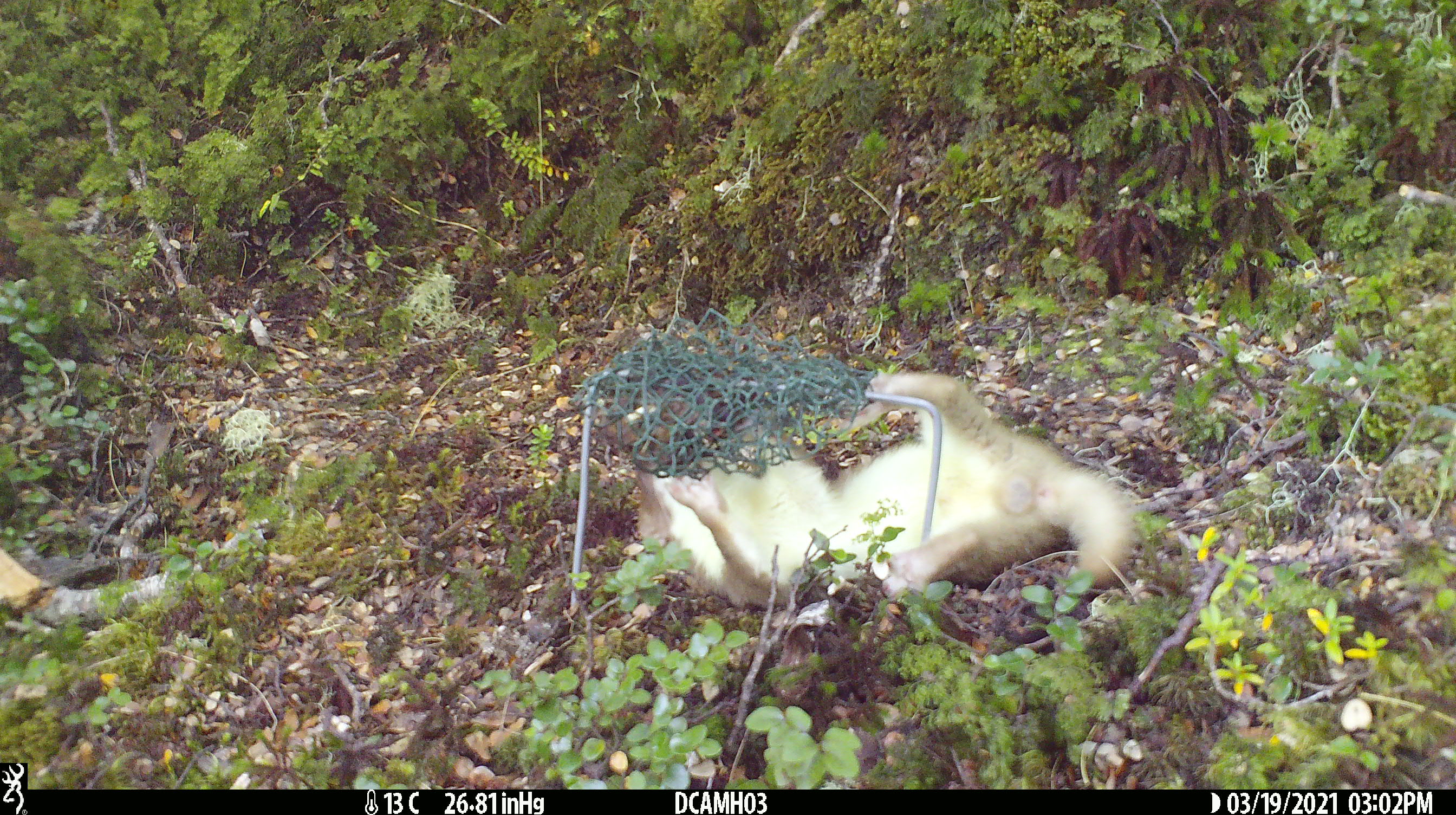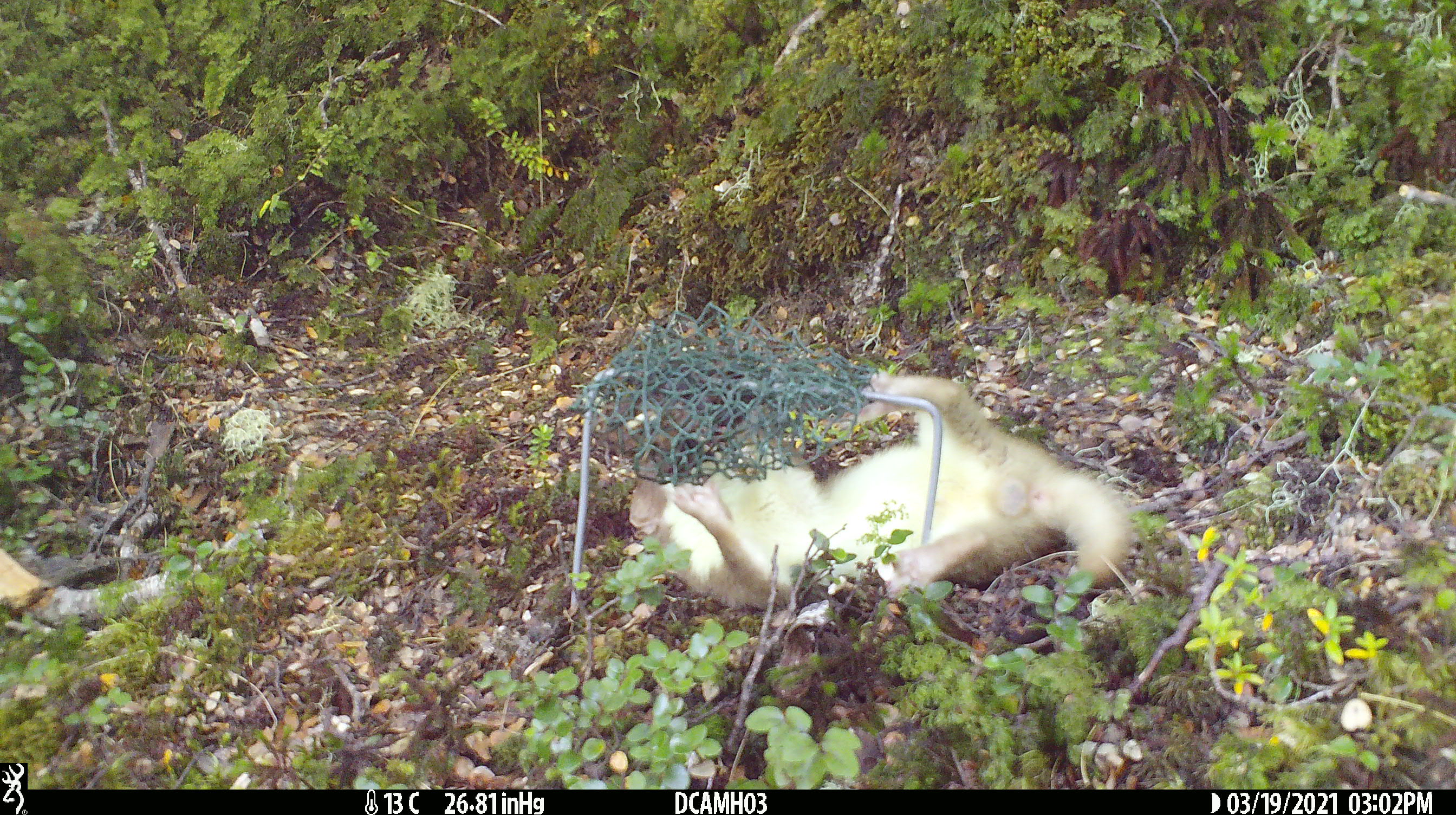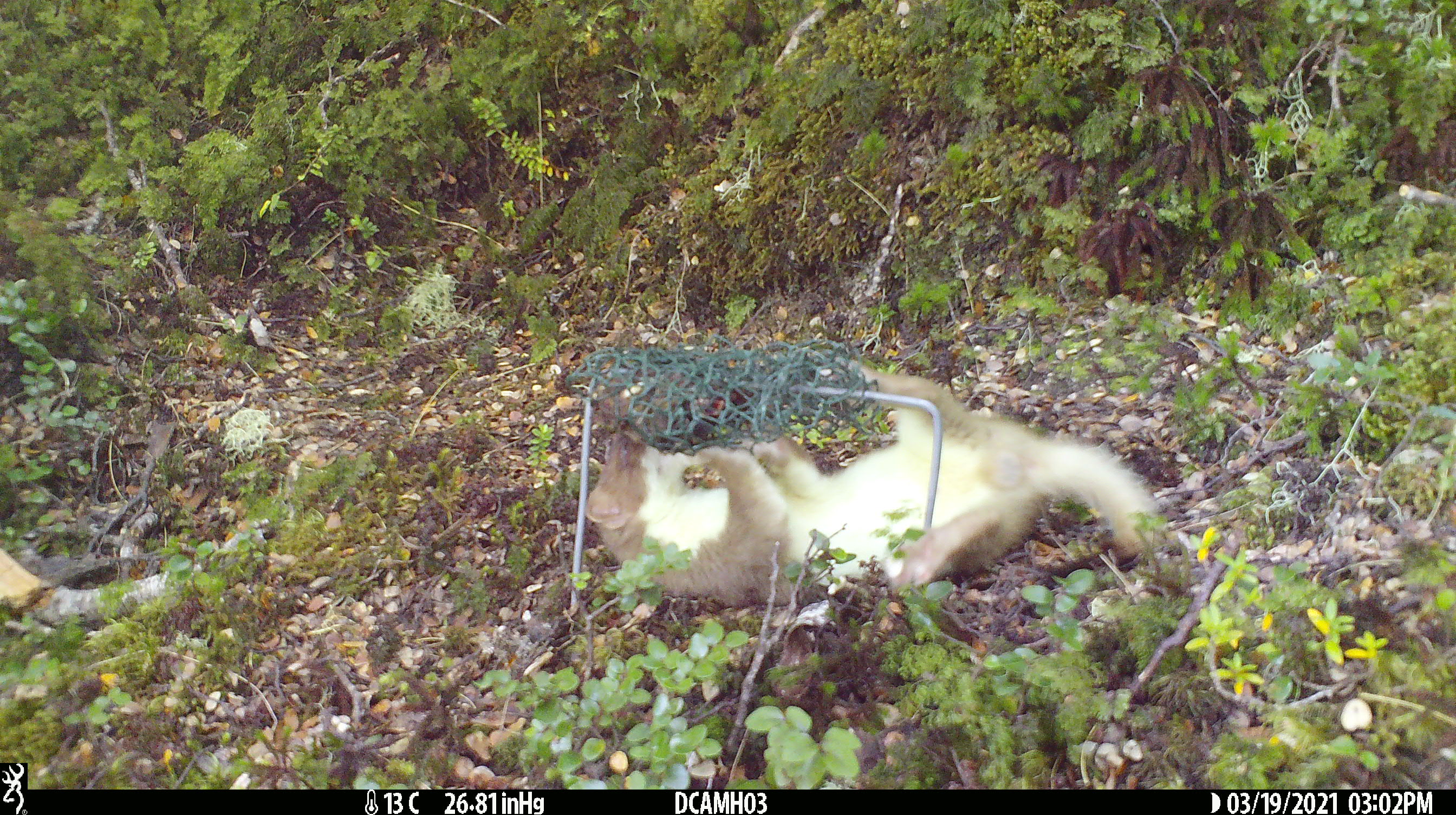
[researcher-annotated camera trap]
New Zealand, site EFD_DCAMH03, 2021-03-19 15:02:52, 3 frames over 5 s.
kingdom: Animalia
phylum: Chordata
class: Mammalia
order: Carnivora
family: Mustelidae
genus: Mustela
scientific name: Mustela erminea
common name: stoat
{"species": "stoat (Mustela erminea)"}